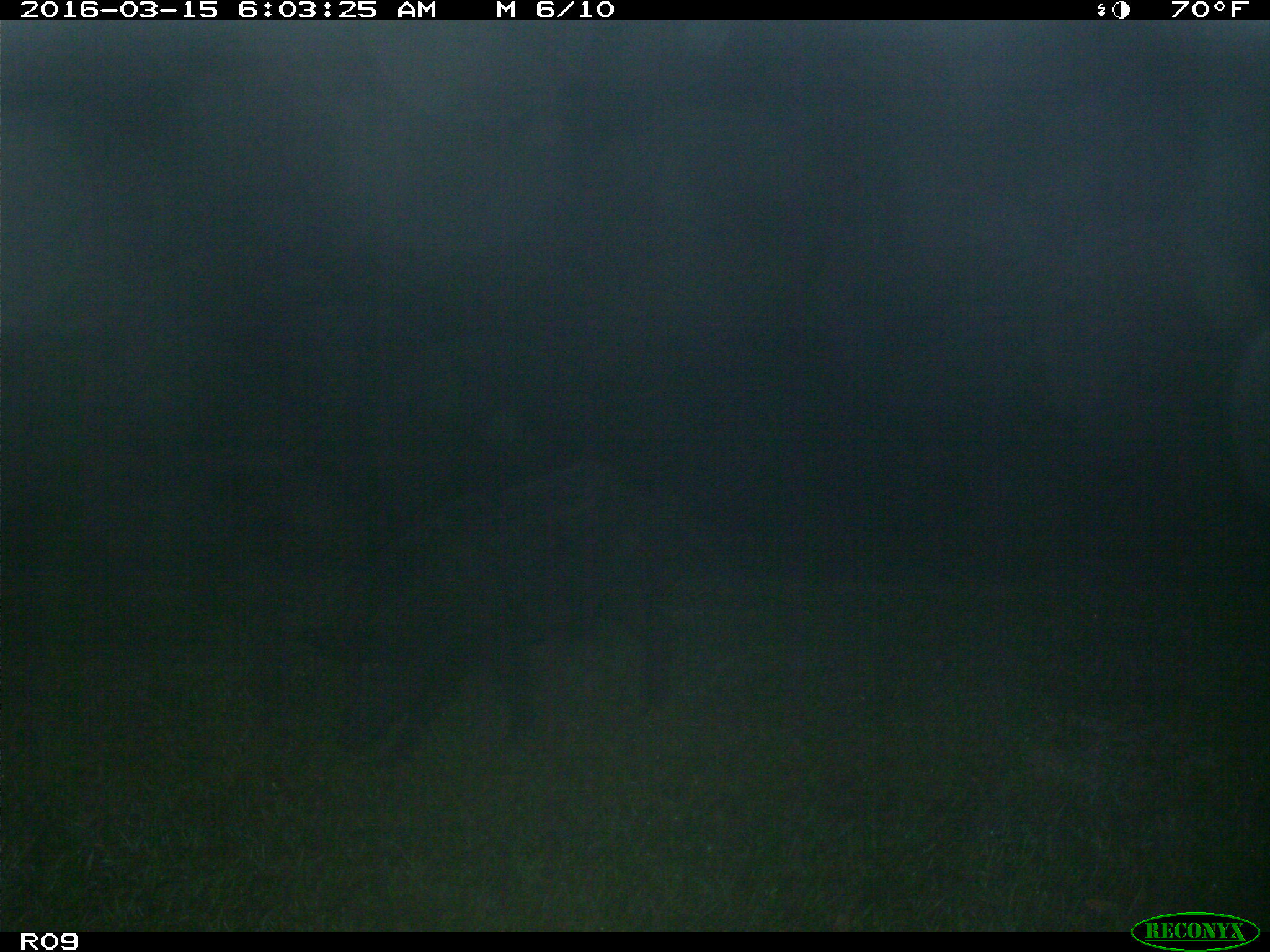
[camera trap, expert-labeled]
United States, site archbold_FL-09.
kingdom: Animalia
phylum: Chordata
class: Mammalia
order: Artiodactyla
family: Suidae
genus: Sus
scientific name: Sus scrofa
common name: wild boar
Sus scrofa (wild boar).